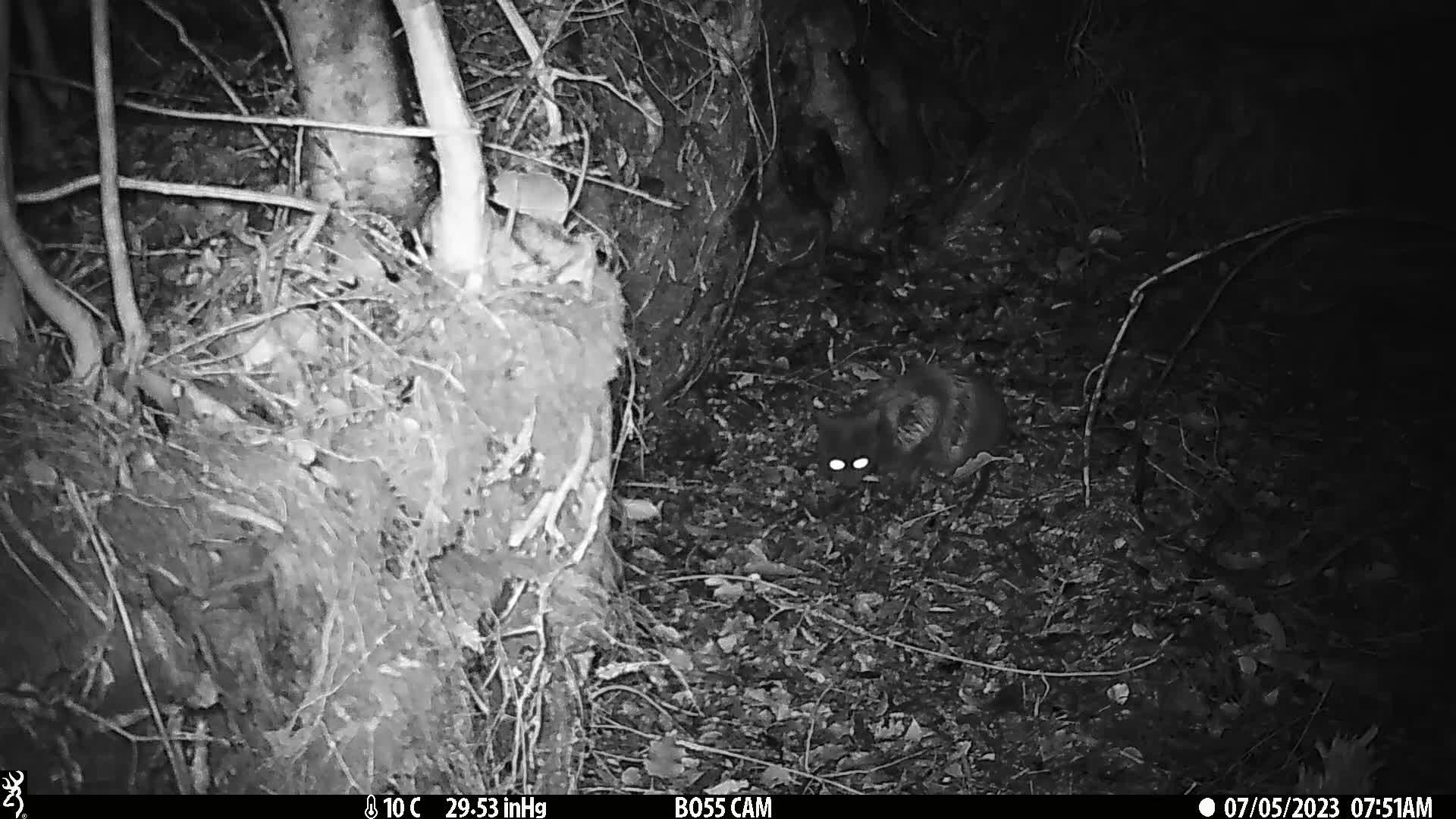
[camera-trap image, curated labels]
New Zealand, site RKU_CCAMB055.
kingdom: Animalia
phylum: Chordata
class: Mammalia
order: Carnivora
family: Felidae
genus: Felis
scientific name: Felis catus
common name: domestic cat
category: cat